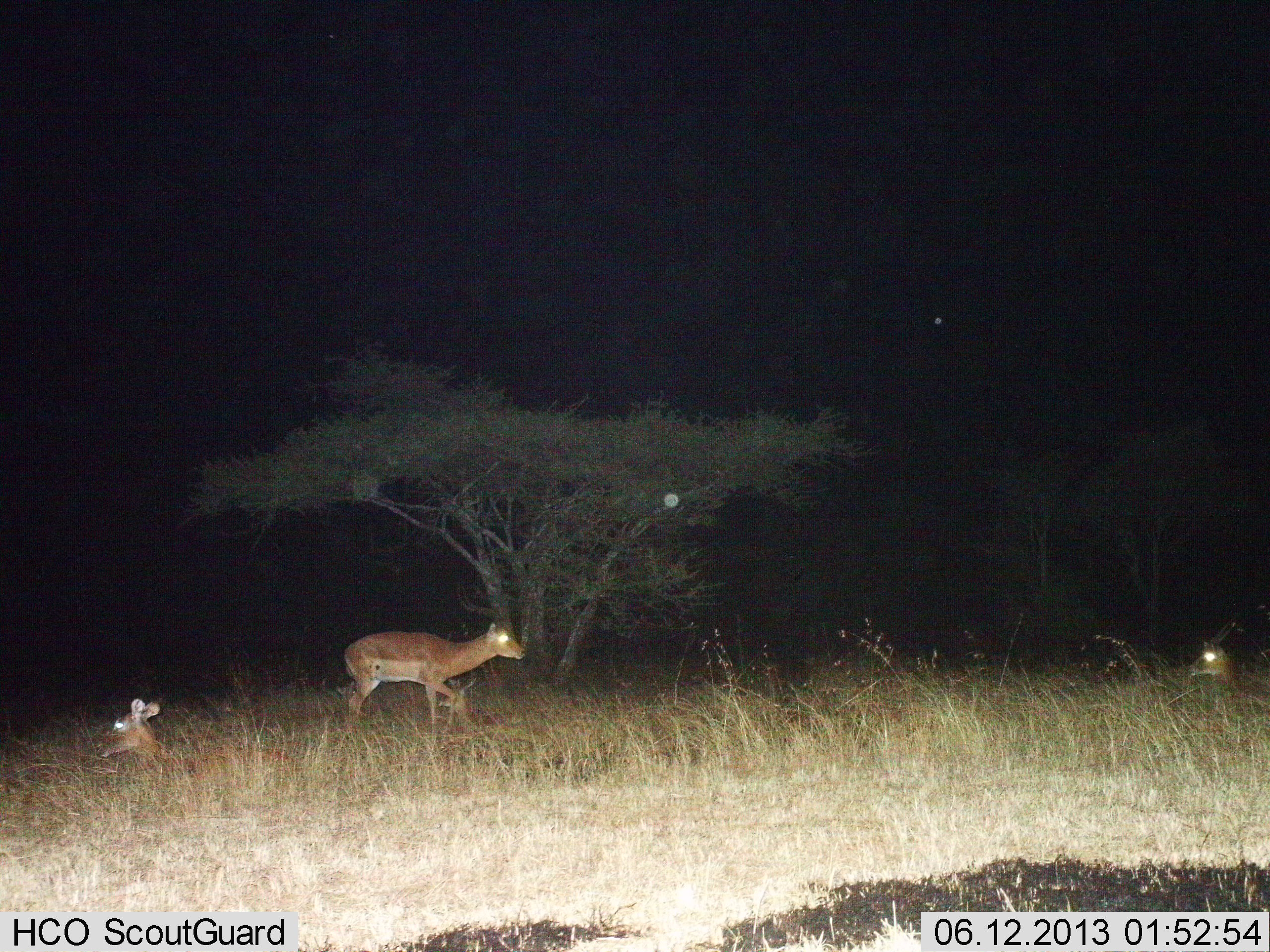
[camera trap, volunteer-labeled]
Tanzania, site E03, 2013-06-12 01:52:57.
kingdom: Animalia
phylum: Chordata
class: Mammalia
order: Artiodactyla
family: Bovidae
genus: Aepyceros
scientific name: Aepyceros melampus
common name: impala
Impala (Aepyceros melampus), count 3. Behavior (volunteer vote fractions): standing 50%, resting 90%, moving 40%, interacting 0%. Young present (vote fraction): 10%. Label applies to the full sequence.